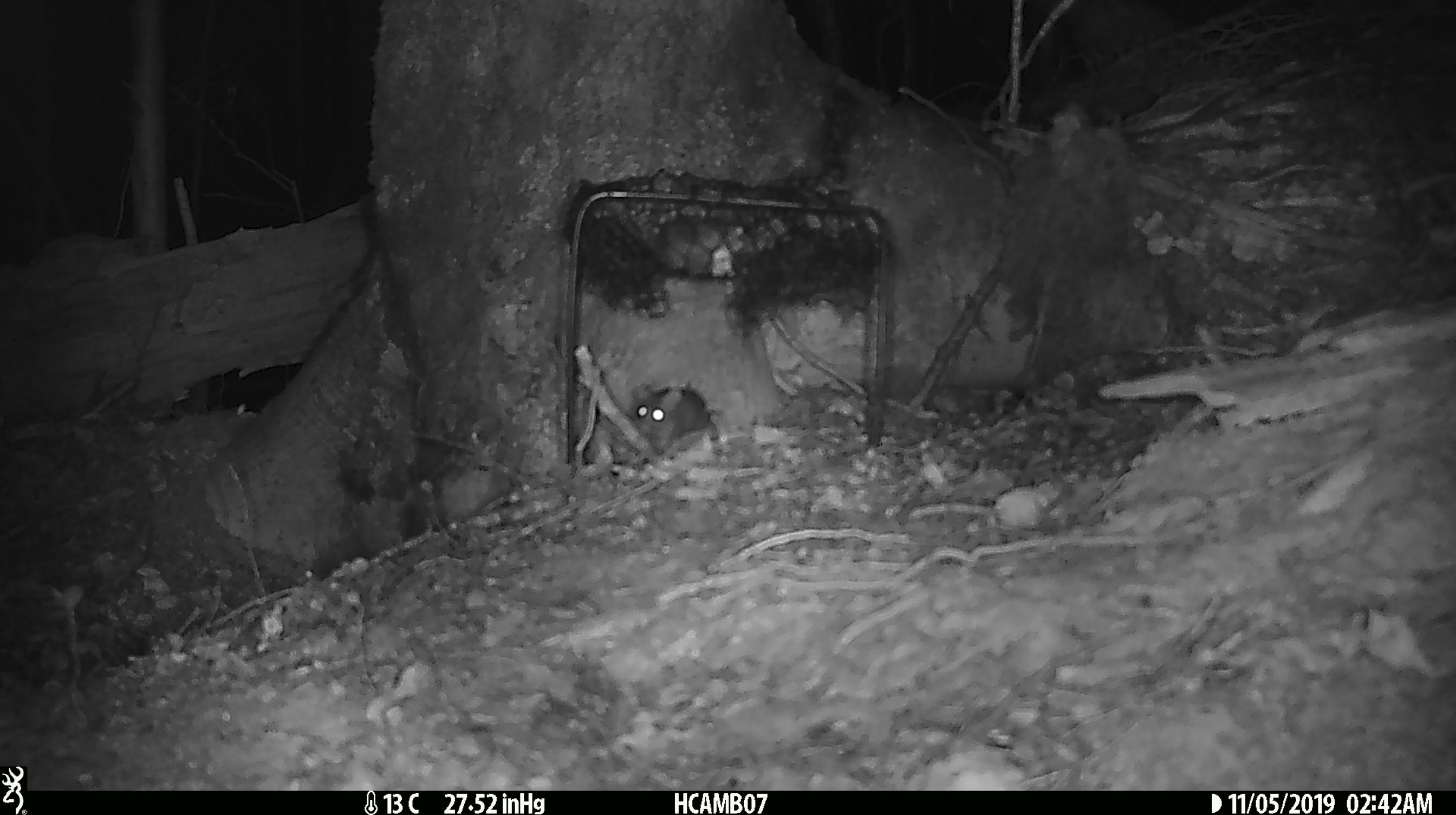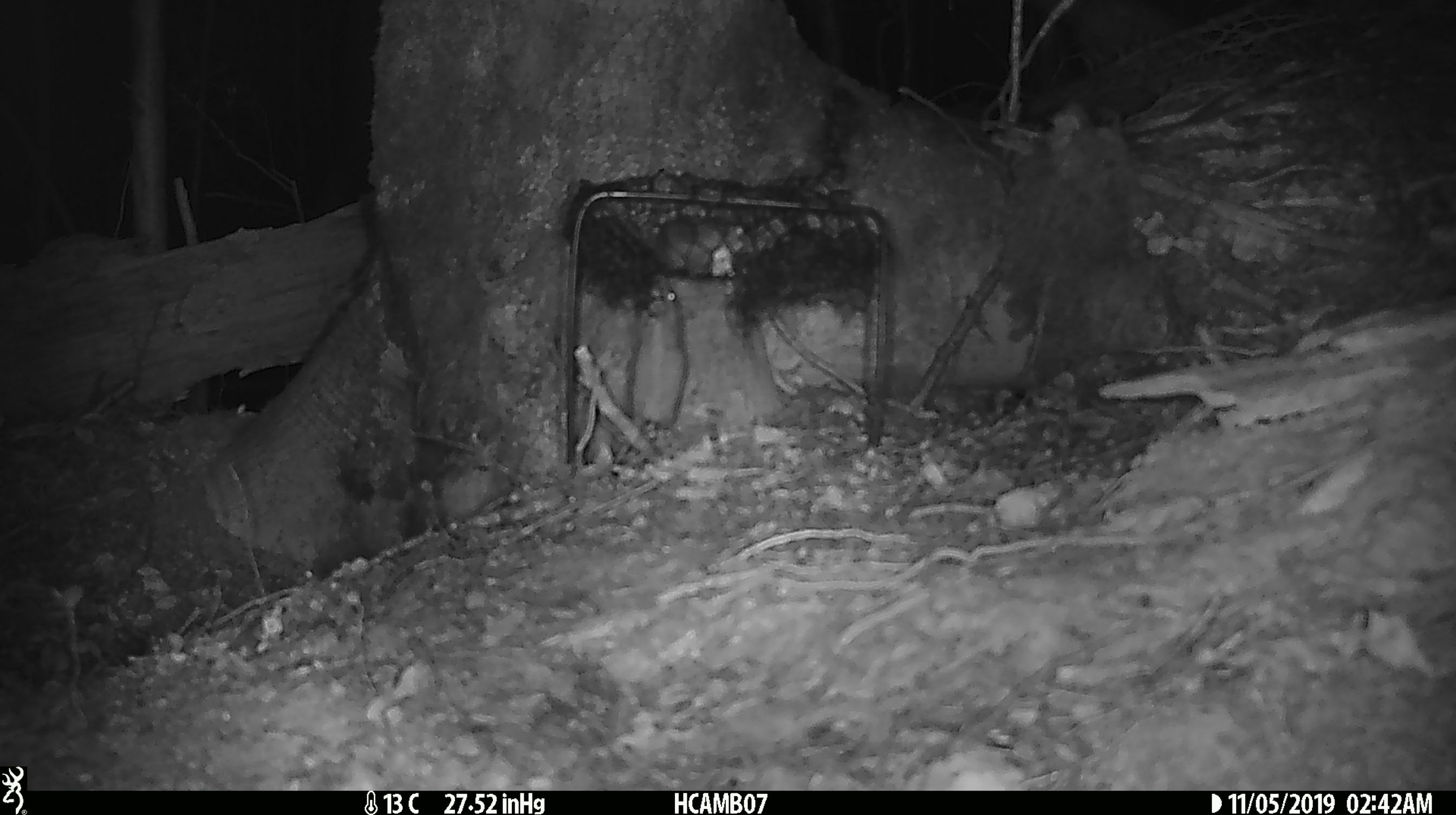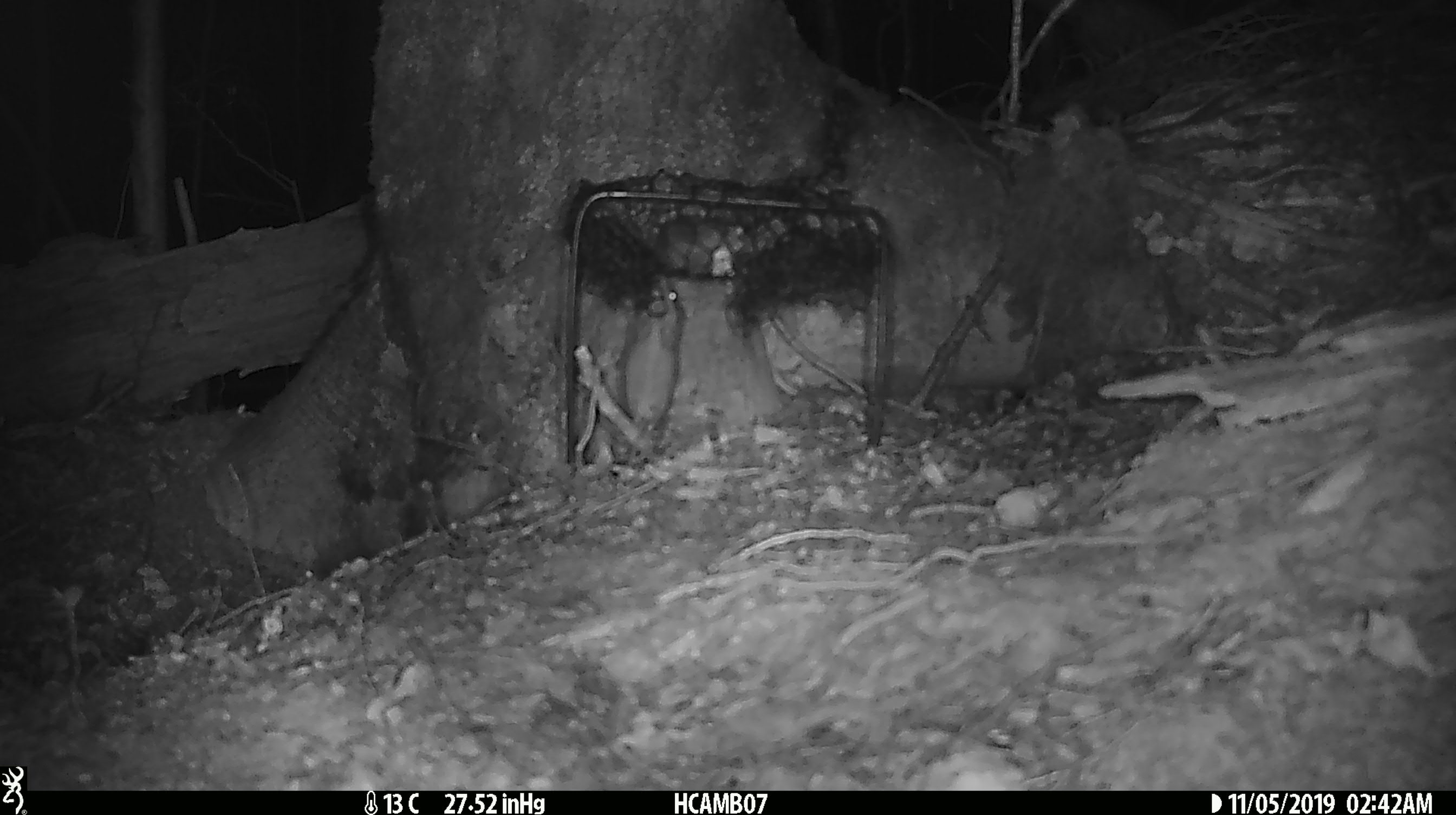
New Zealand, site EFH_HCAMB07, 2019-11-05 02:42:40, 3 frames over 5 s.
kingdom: Animalia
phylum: Chordata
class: Mammalia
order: Rodentia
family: Muridae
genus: Mus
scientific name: Mus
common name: mouse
Mouse (Mus).